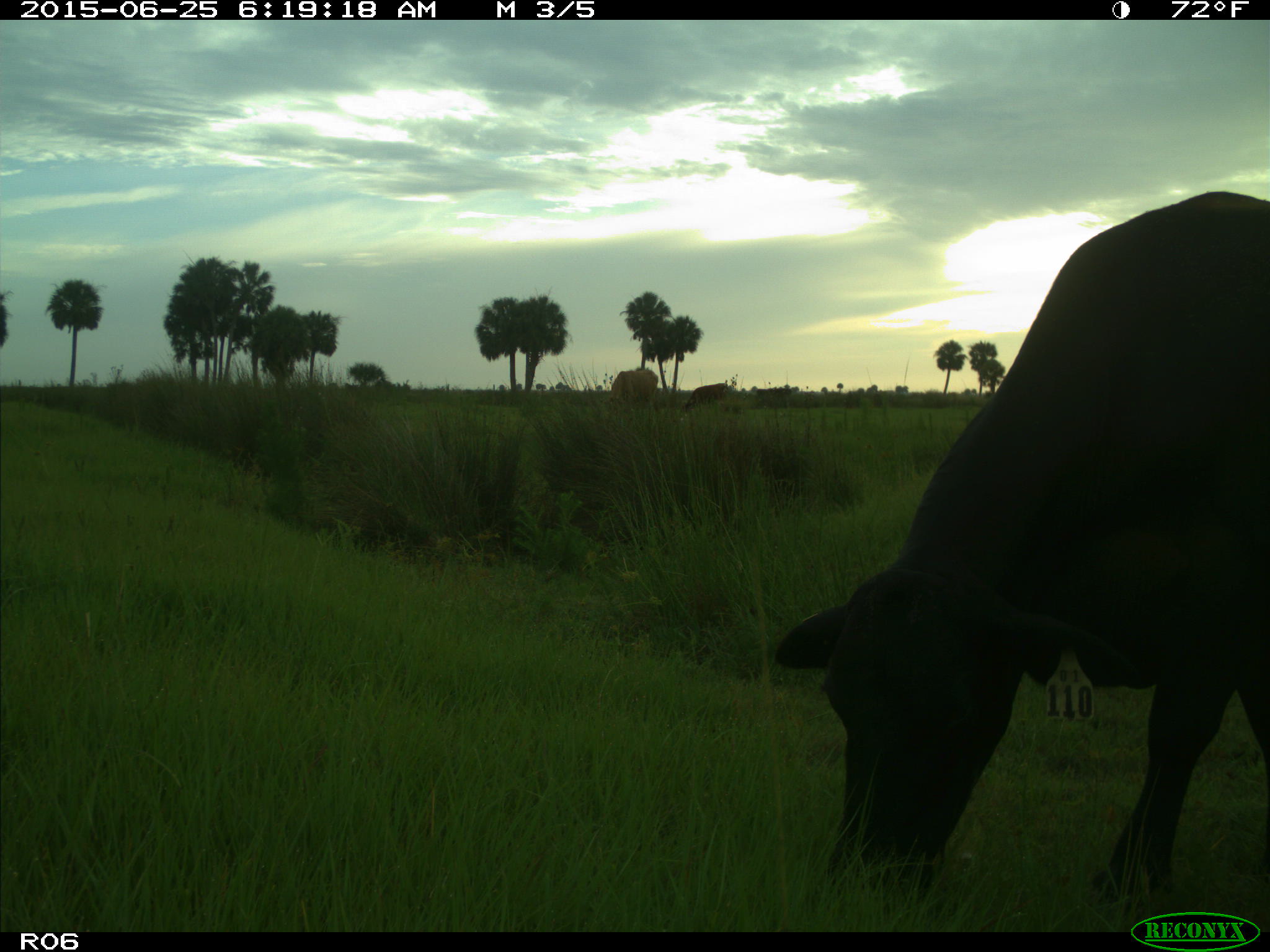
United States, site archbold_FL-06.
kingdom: Animalia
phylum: Chordata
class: Mammalia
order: Artiodactyla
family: Bovidae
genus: Bos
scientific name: Bos taurus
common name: domestic cow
Bos taurus (domestic cow).